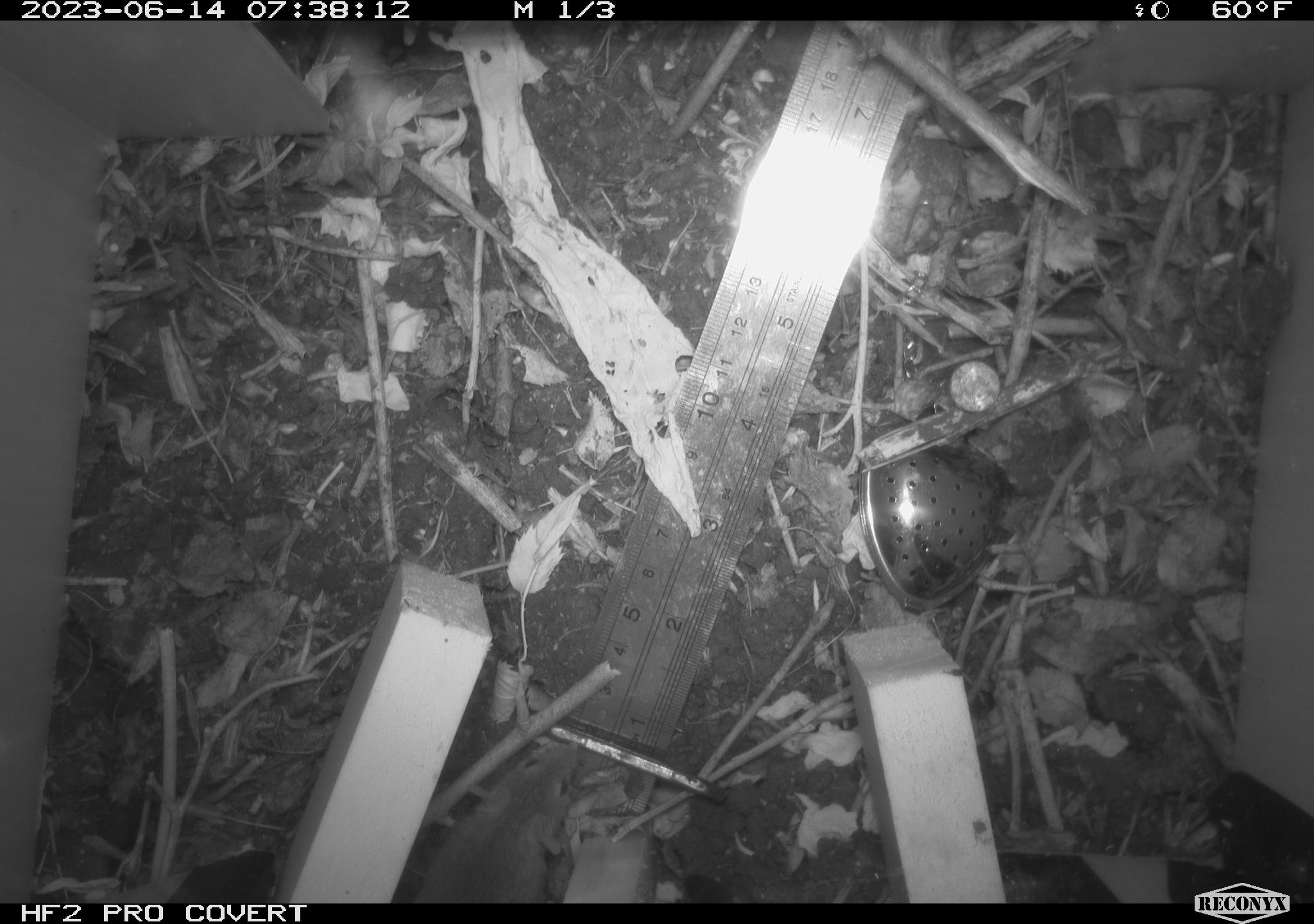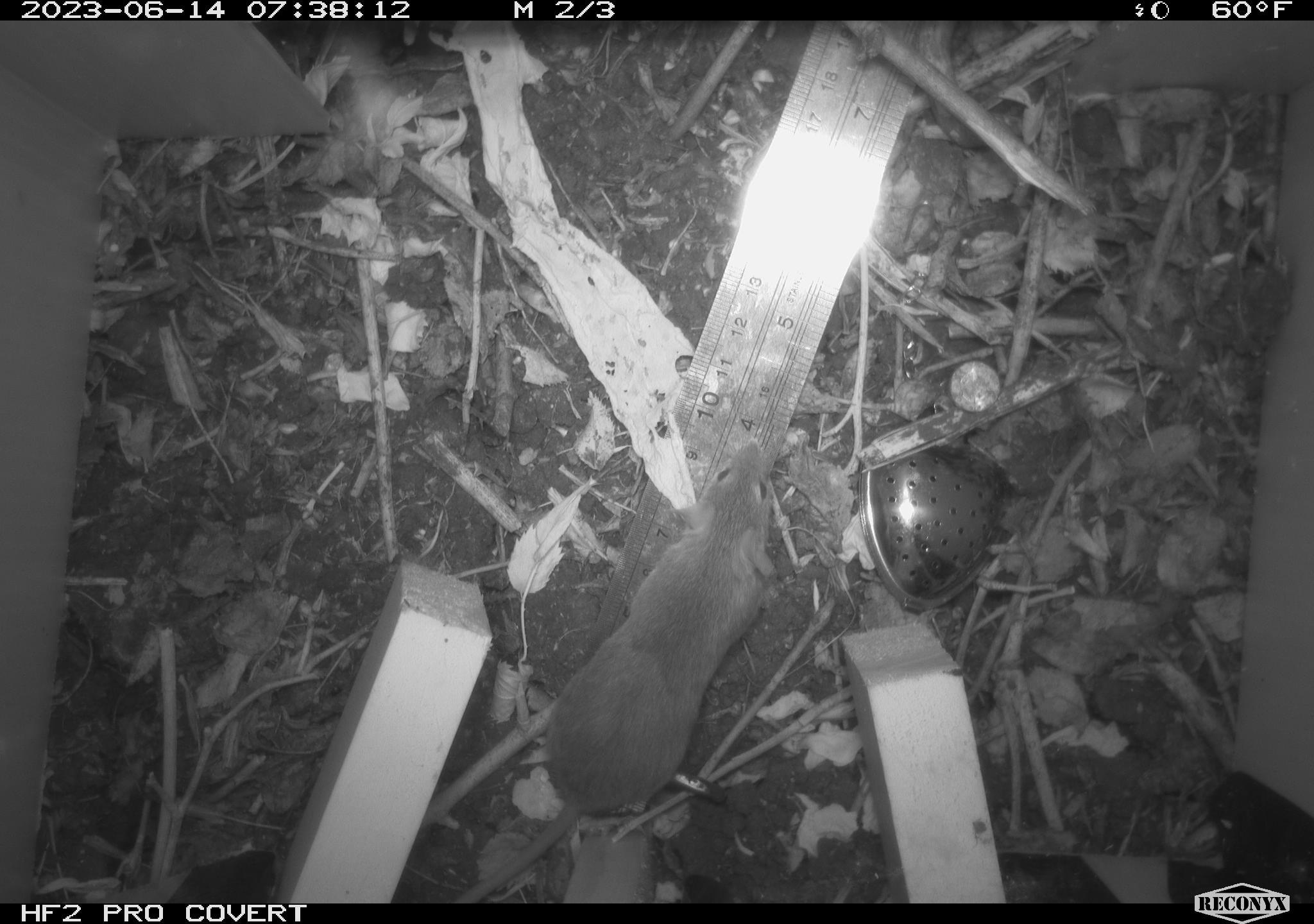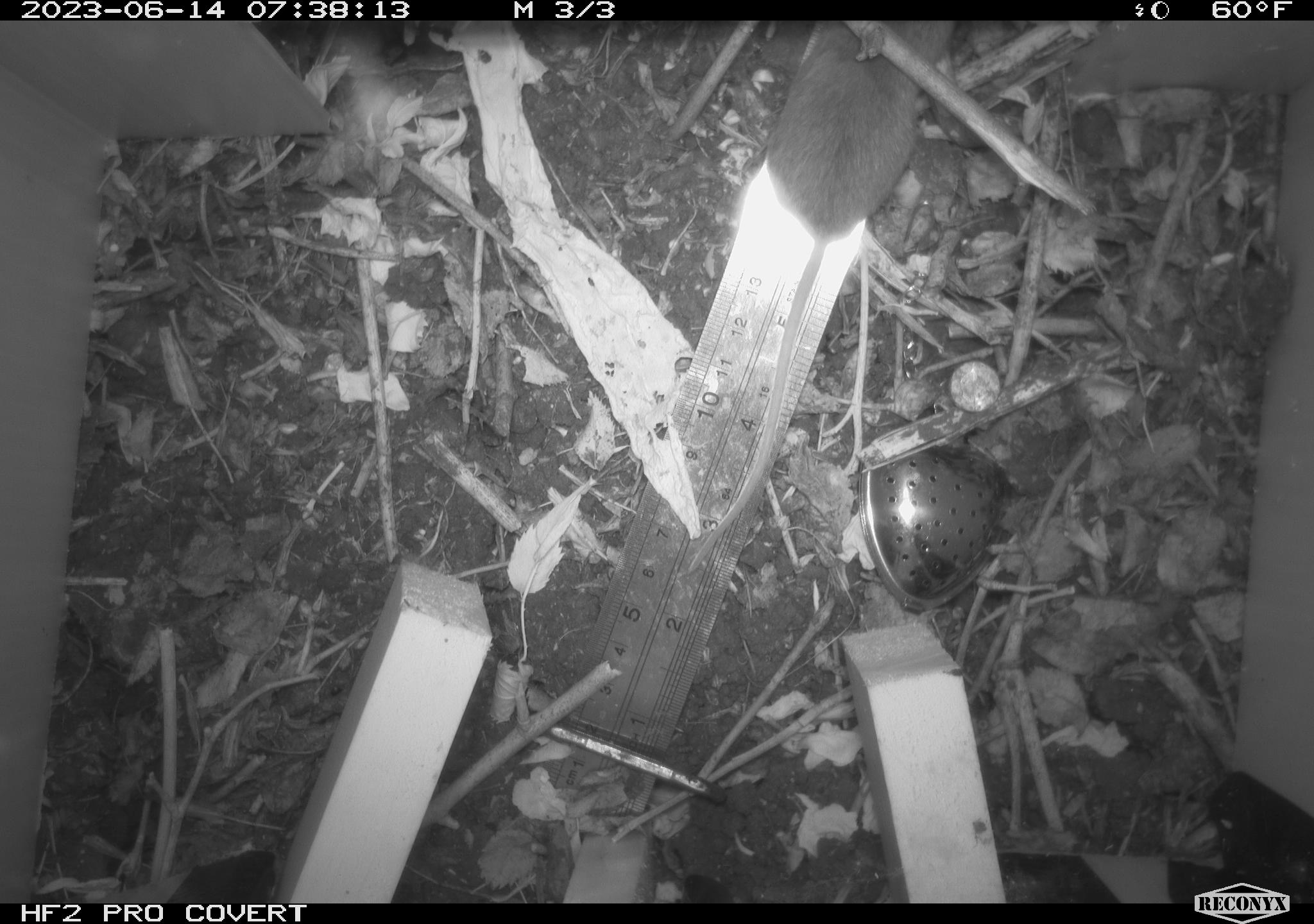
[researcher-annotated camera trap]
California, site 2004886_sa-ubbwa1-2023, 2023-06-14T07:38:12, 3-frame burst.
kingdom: Animalia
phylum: Chordata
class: Mammalia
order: Rodentia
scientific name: Rodentia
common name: rodent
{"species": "rodent (Rodentia)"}